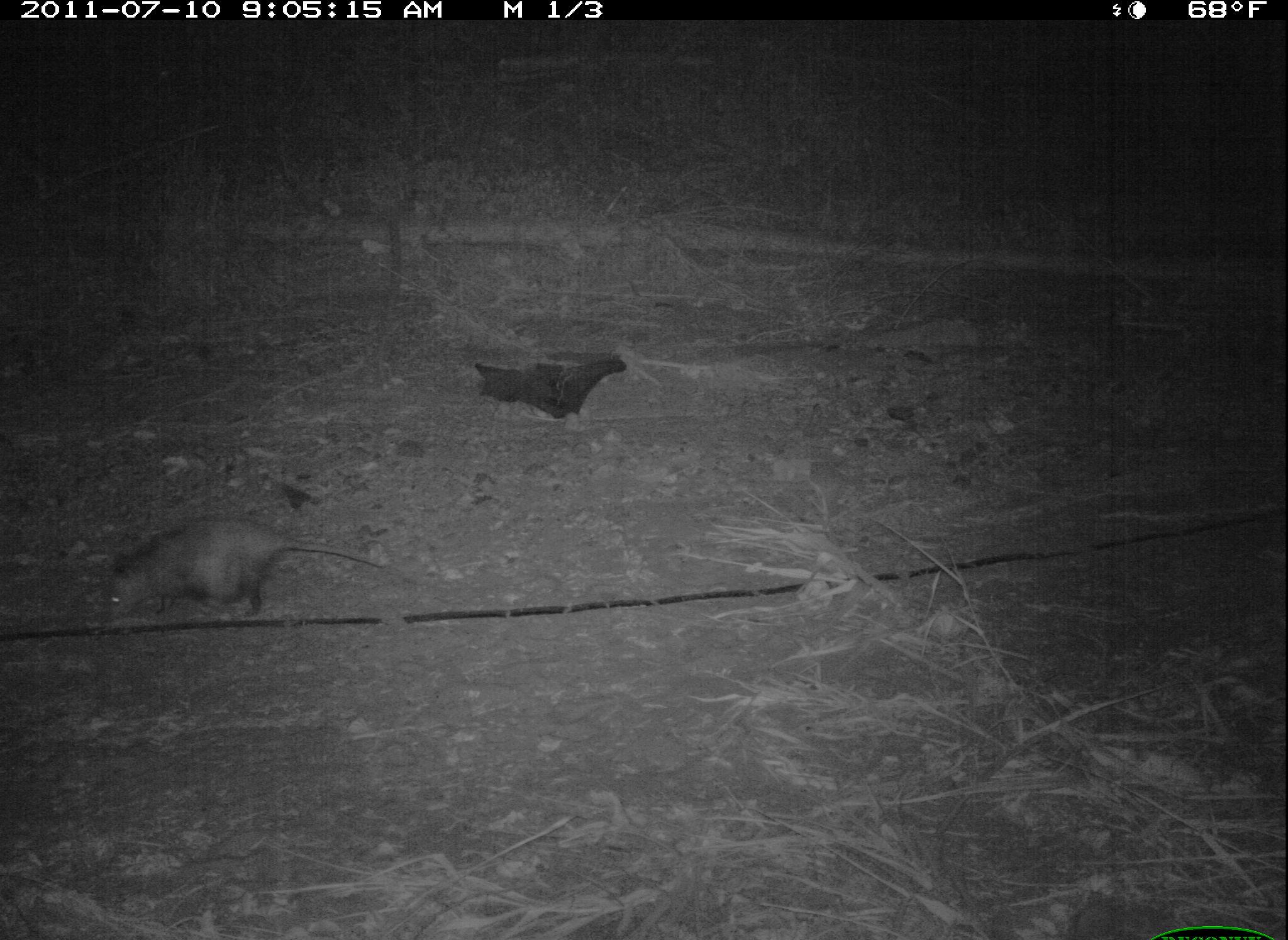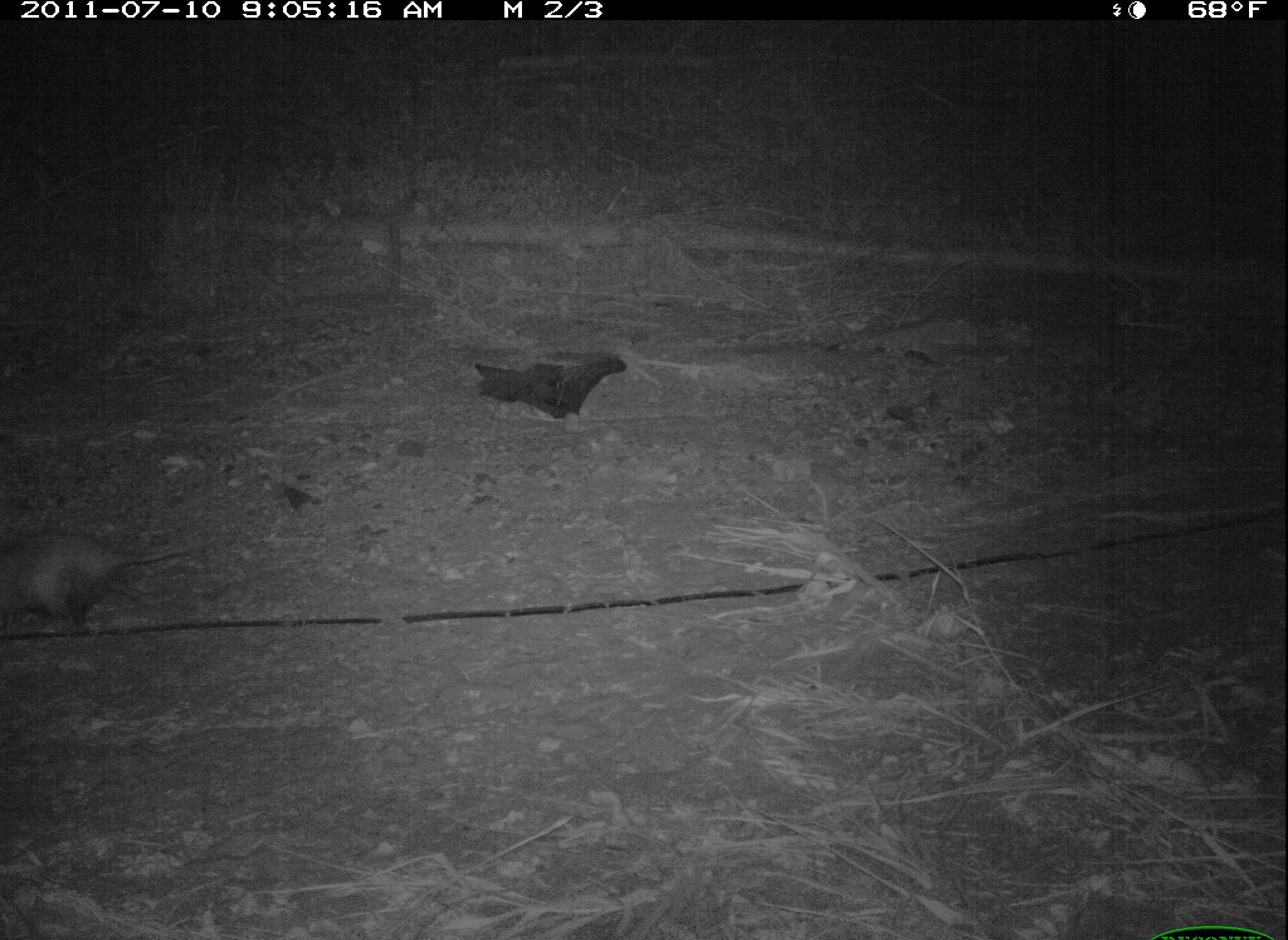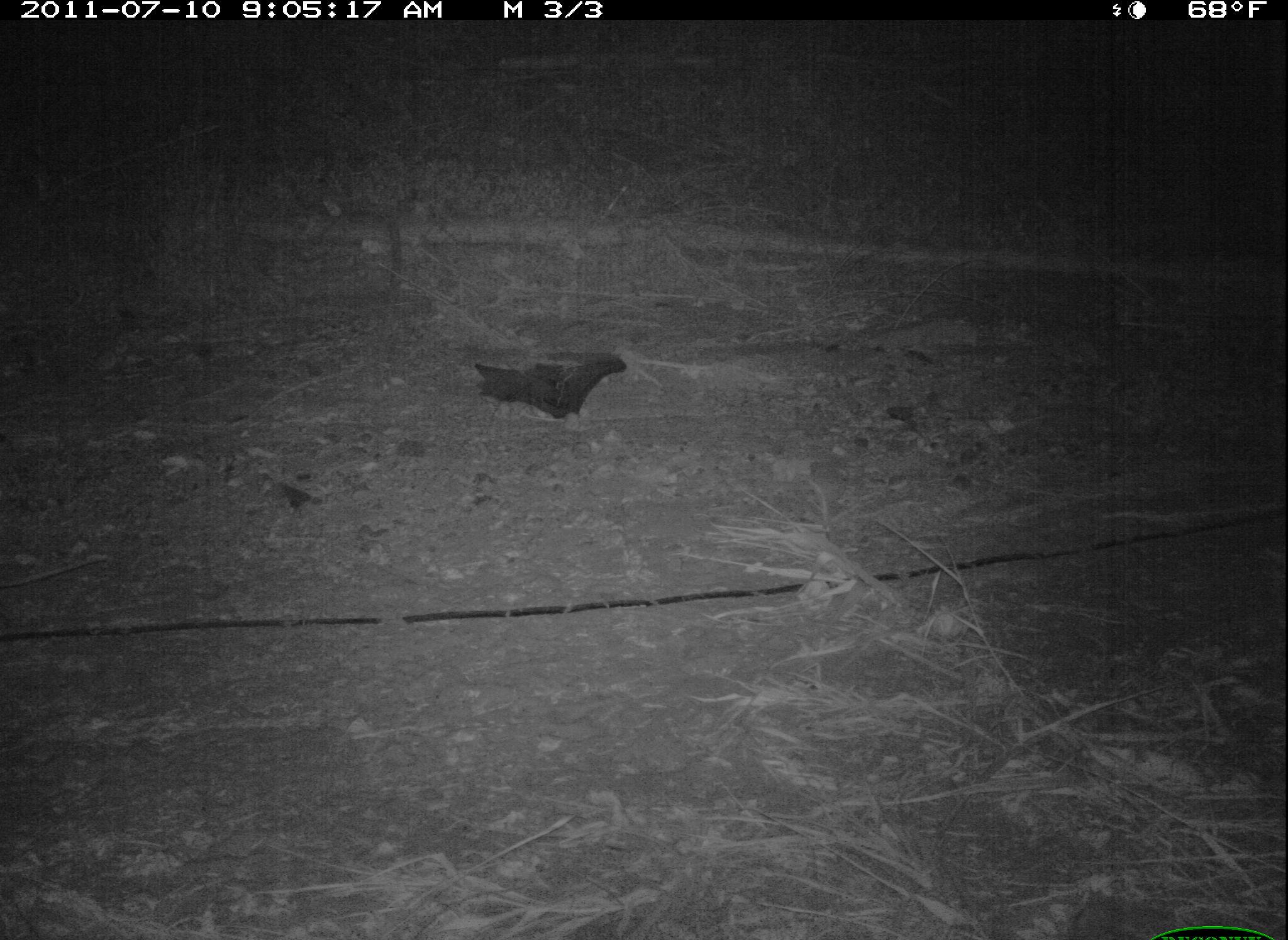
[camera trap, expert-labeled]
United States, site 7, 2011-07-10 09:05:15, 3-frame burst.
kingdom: Animalia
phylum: Chordata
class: Mammalia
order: Didelphimorphia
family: Didelphidae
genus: Didelphis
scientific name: Didelphis virginiana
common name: virginia opossum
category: opossum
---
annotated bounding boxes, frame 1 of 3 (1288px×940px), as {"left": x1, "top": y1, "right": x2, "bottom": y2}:
opossum: {"left": 87, "top": 507, "right": 407, "bottom": 660}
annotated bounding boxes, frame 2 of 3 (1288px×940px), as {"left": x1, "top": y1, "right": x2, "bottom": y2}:
opossum: {"left": 0, "top": 506, "right": 232, "bottom": 646}